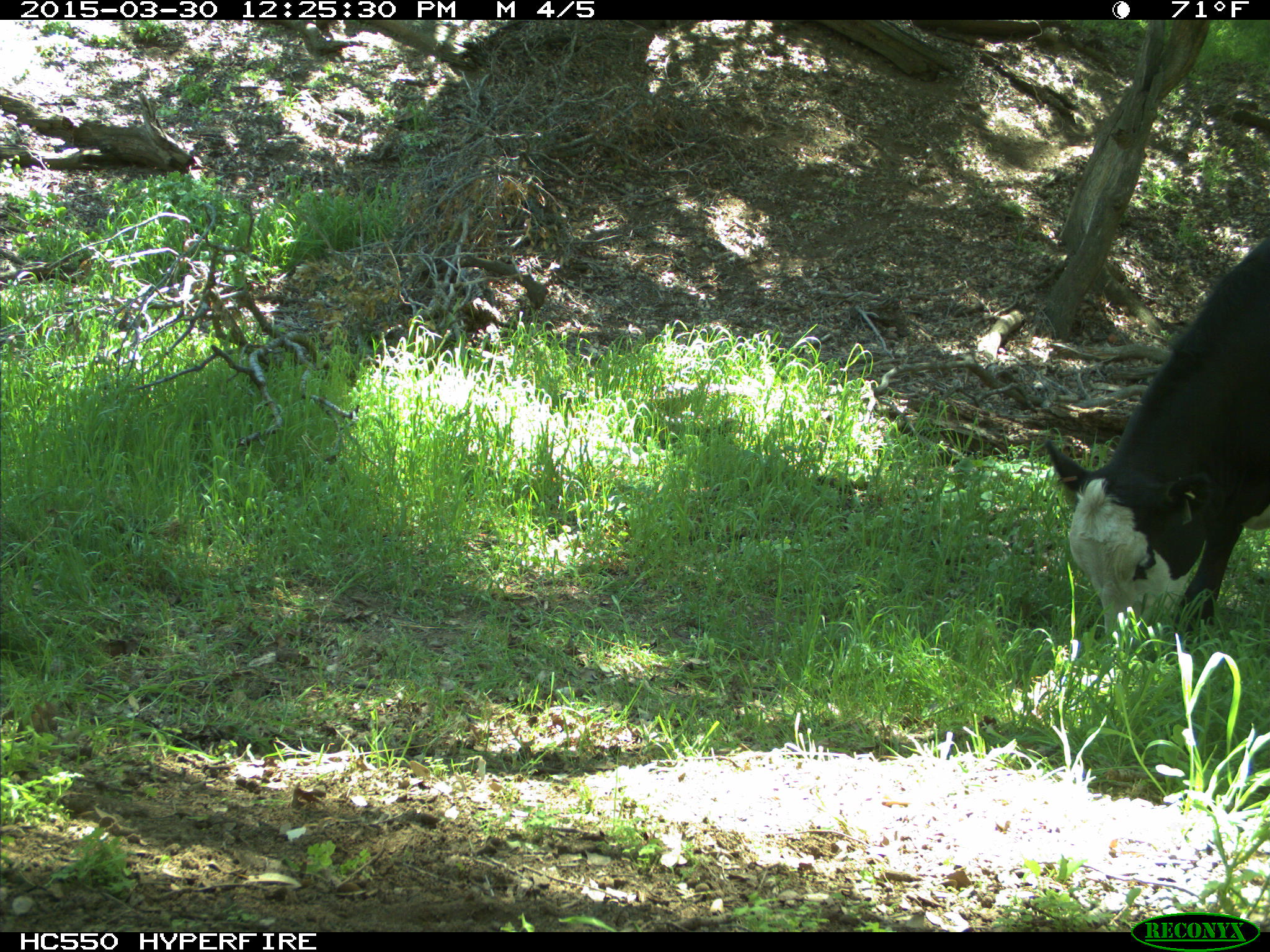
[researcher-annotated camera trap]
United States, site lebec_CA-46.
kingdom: Animalia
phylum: Chordata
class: Mammalia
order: Artiodactyla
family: Bovidae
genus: Bos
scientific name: Bos taurus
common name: domestic cow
Bos taurus (domestic cow).